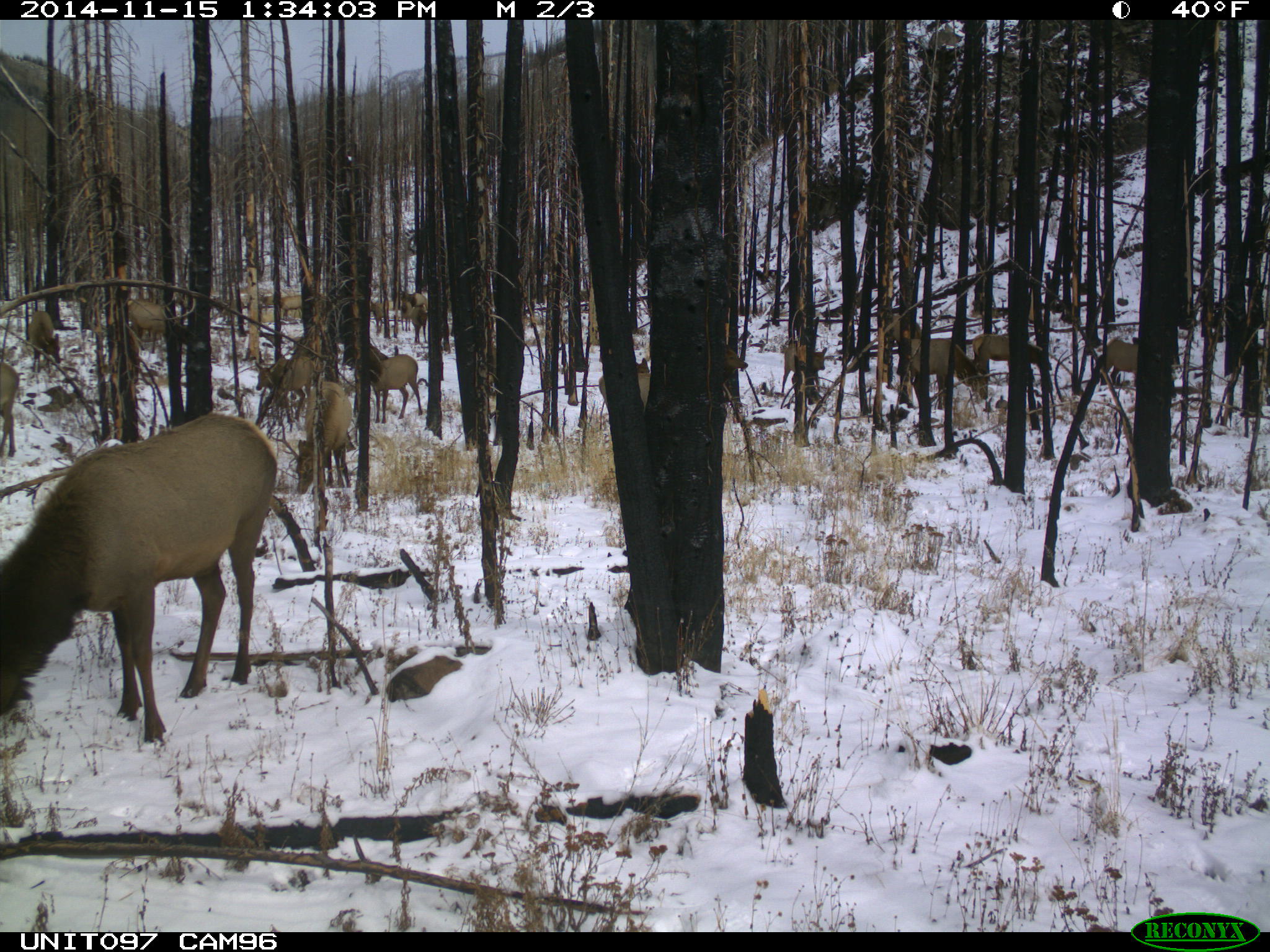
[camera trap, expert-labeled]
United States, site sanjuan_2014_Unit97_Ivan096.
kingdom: Animalia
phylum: Chordata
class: Mammalia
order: Artiodactyla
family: Cervidae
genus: Cervus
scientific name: Cervus elaphus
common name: red deer